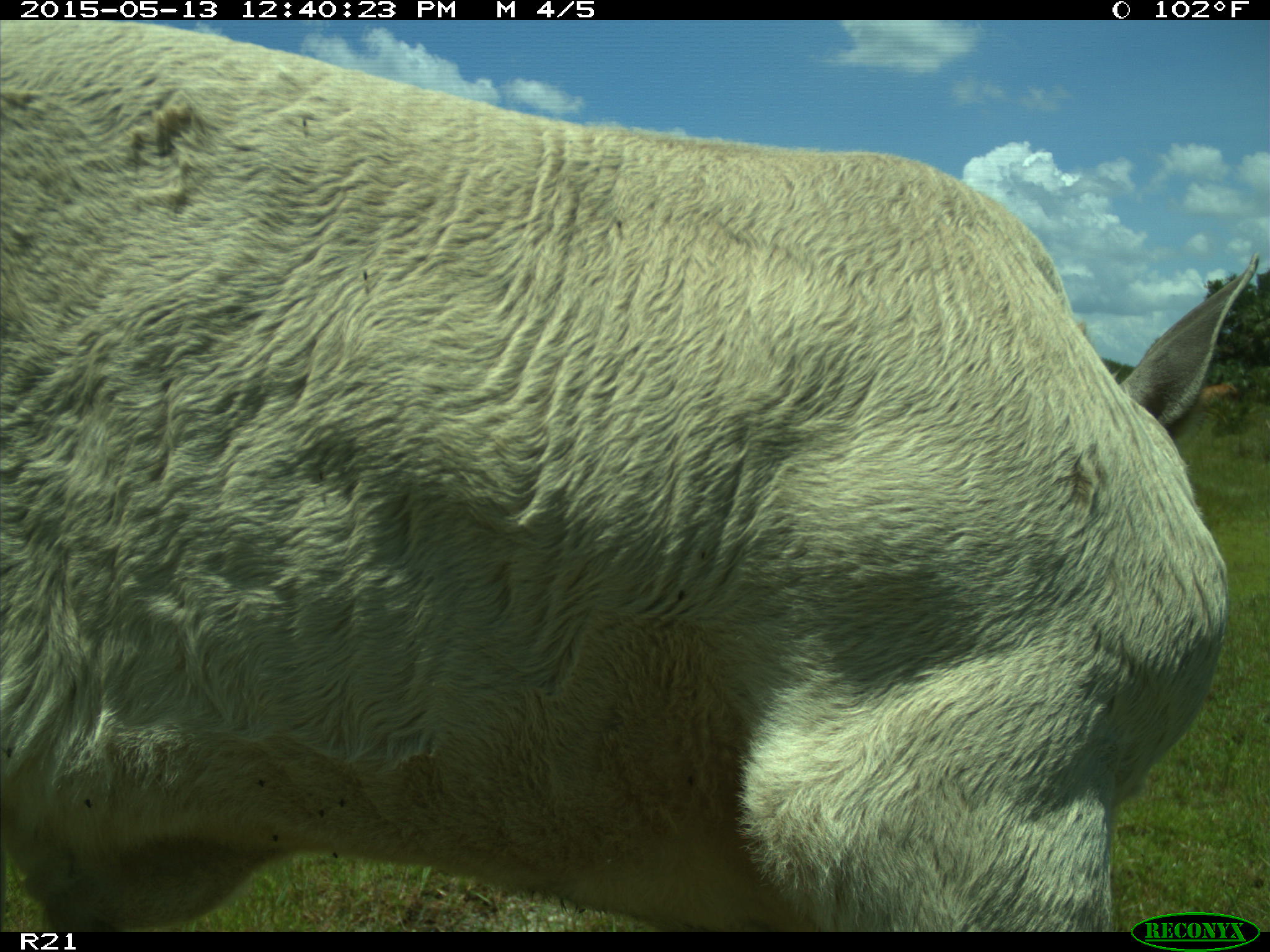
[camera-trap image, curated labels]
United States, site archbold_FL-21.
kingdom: Animalia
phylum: Chordata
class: Mammalia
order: Artiodactyla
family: Bovidae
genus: Bos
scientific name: Bos taurus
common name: domestic cow